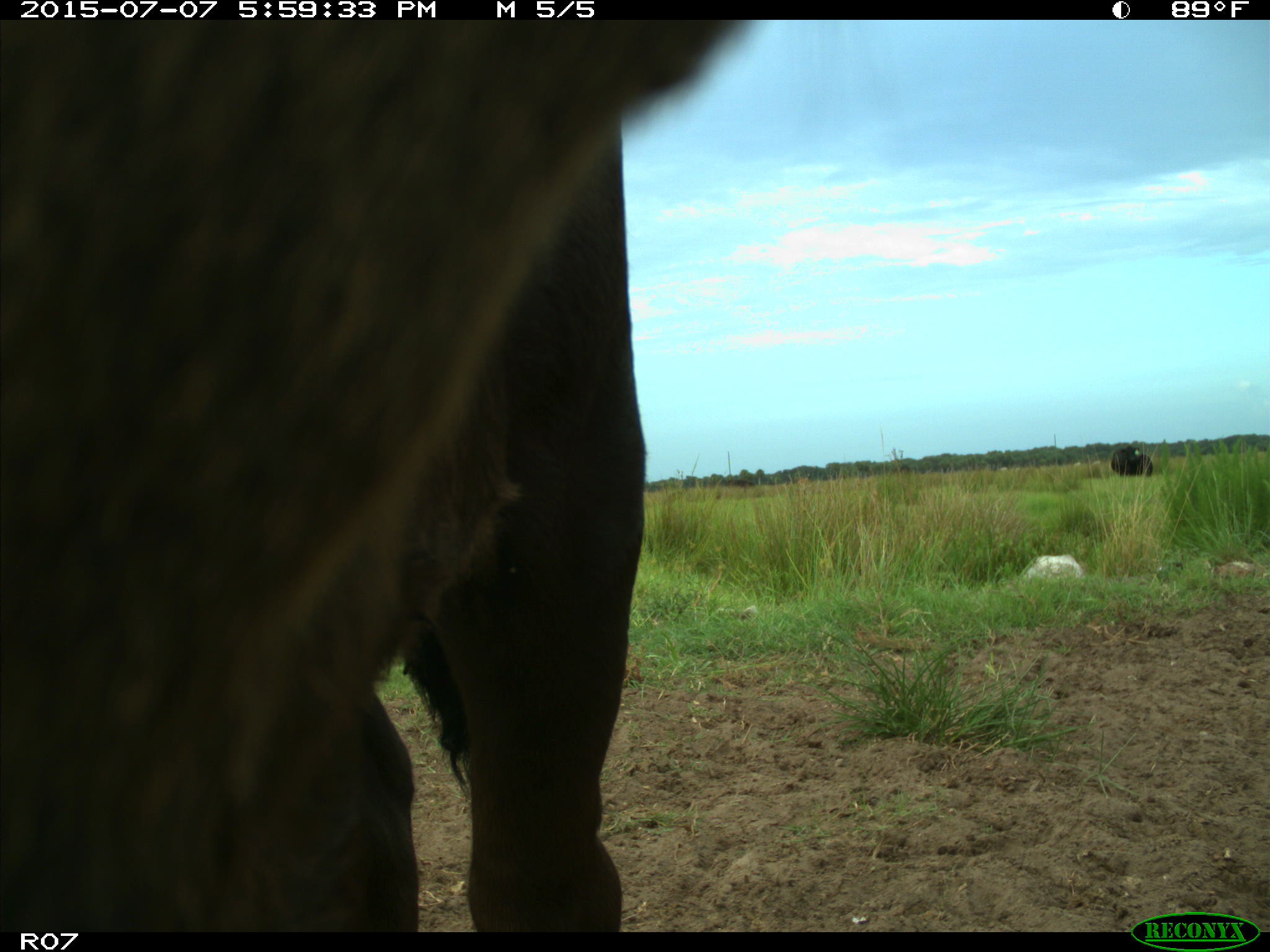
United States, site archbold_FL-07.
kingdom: Animalia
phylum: Chordata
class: Mammalia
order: Artiodactyla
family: Bovidae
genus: Bos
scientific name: Bos taurus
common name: domestic cow